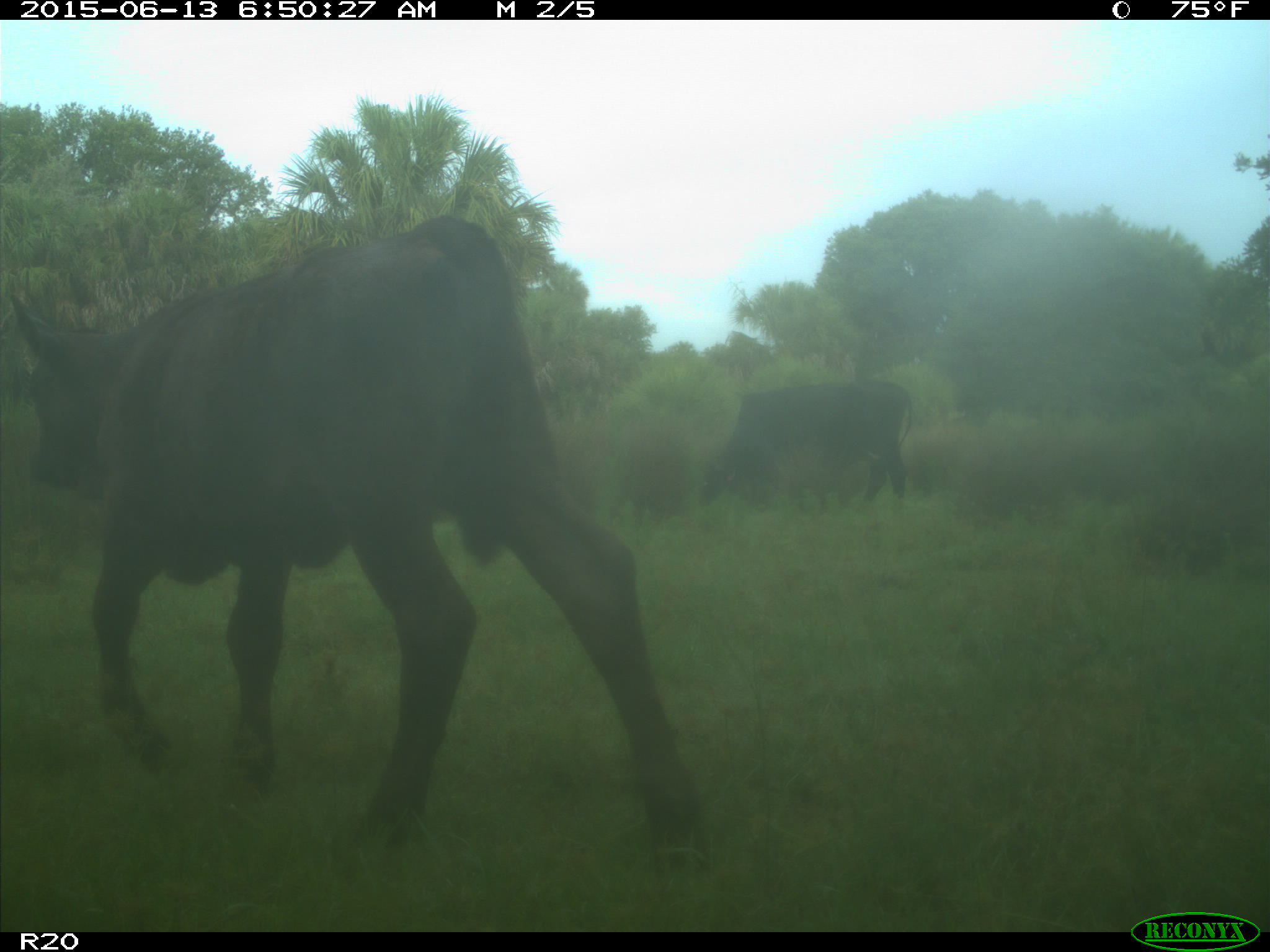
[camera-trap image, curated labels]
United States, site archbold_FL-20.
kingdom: Animalia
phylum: Chordata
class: Mammalia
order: Artiodactyla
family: Bovidae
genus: Bos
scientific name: Bos taurus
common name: domestic cow